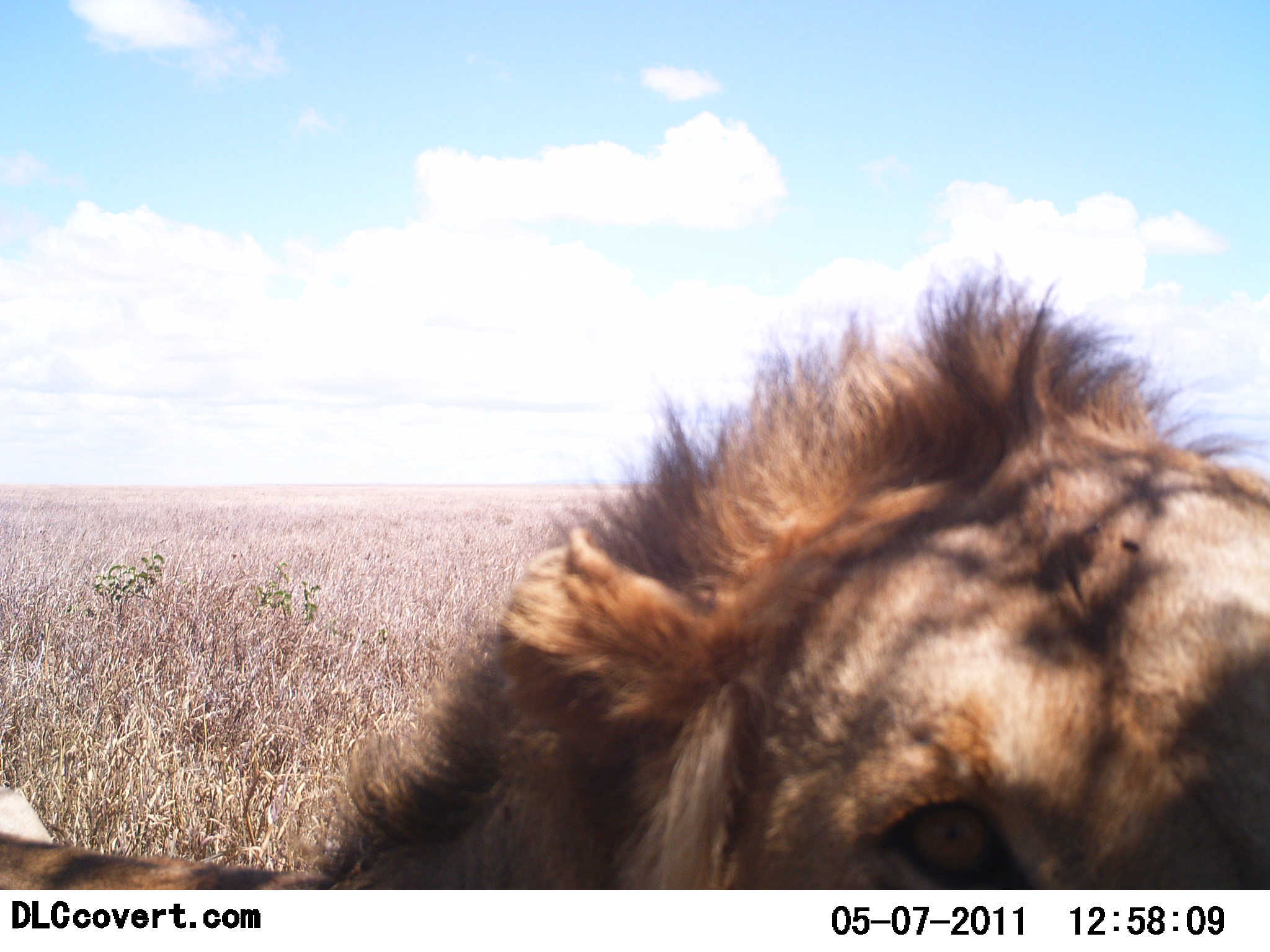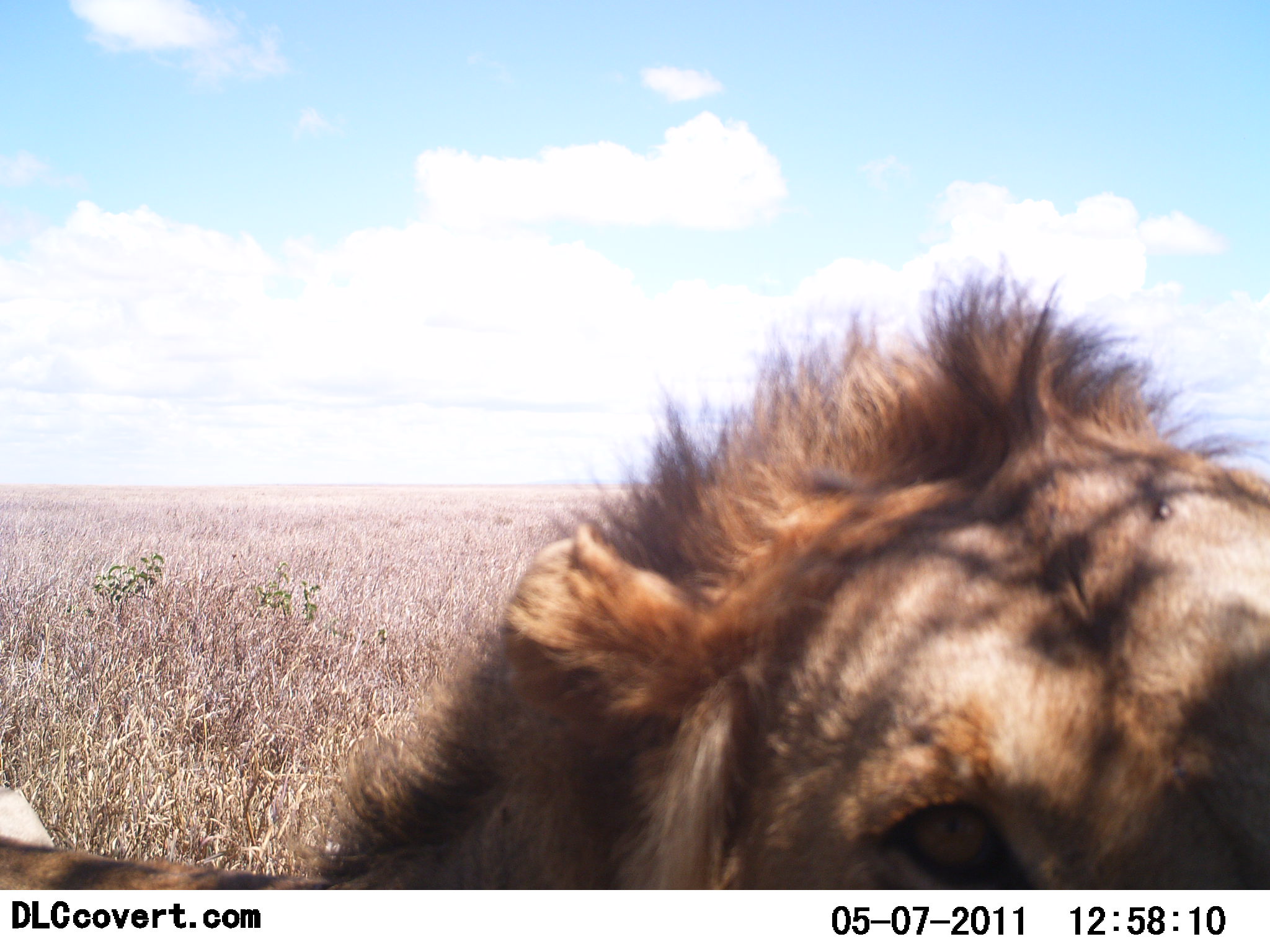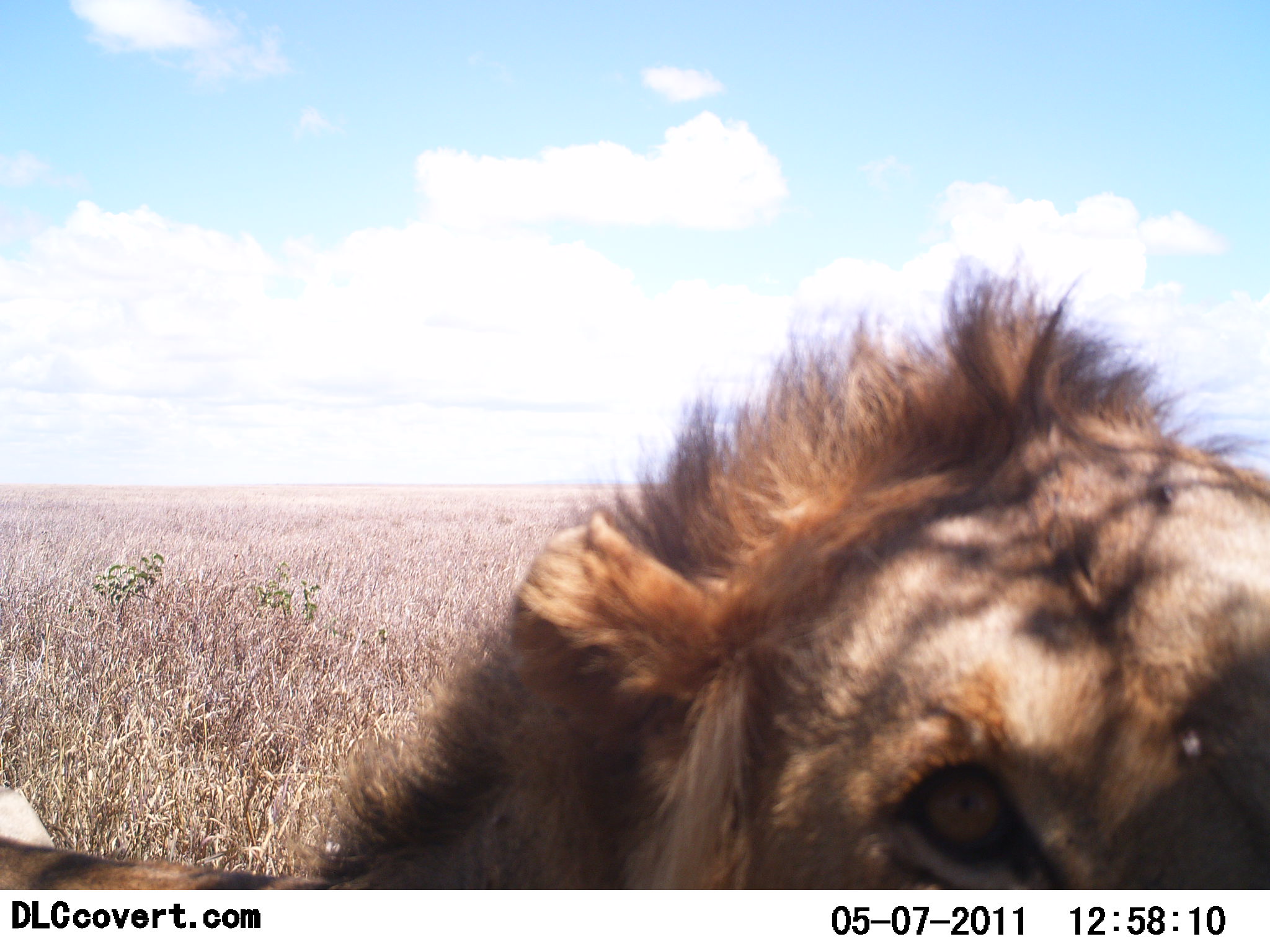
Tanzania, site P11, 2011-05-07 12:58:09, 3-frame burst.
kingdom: Animalia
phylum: Chordata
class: Mammalia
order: Carnivora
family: Felidae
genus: Panthera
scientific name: Panthera leo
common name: lion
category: lionmale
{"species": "lionmale (lion) (Panthera leo)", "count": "1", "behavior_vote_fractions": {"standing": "64%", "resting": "36%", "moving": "0%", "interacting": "0%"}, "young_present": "0%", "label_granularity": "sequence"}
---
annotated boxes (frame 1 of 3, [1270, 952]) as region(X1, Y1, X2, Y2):
animal: region(0, 254, 1269, 890)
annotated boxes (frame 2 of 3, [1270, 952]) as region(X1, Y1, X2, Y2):
animal: region(1, 256, 1270, 889)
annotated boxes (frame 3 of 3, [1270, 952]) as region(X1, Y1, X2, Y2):
animal: region(0, 247, 1268, 888)